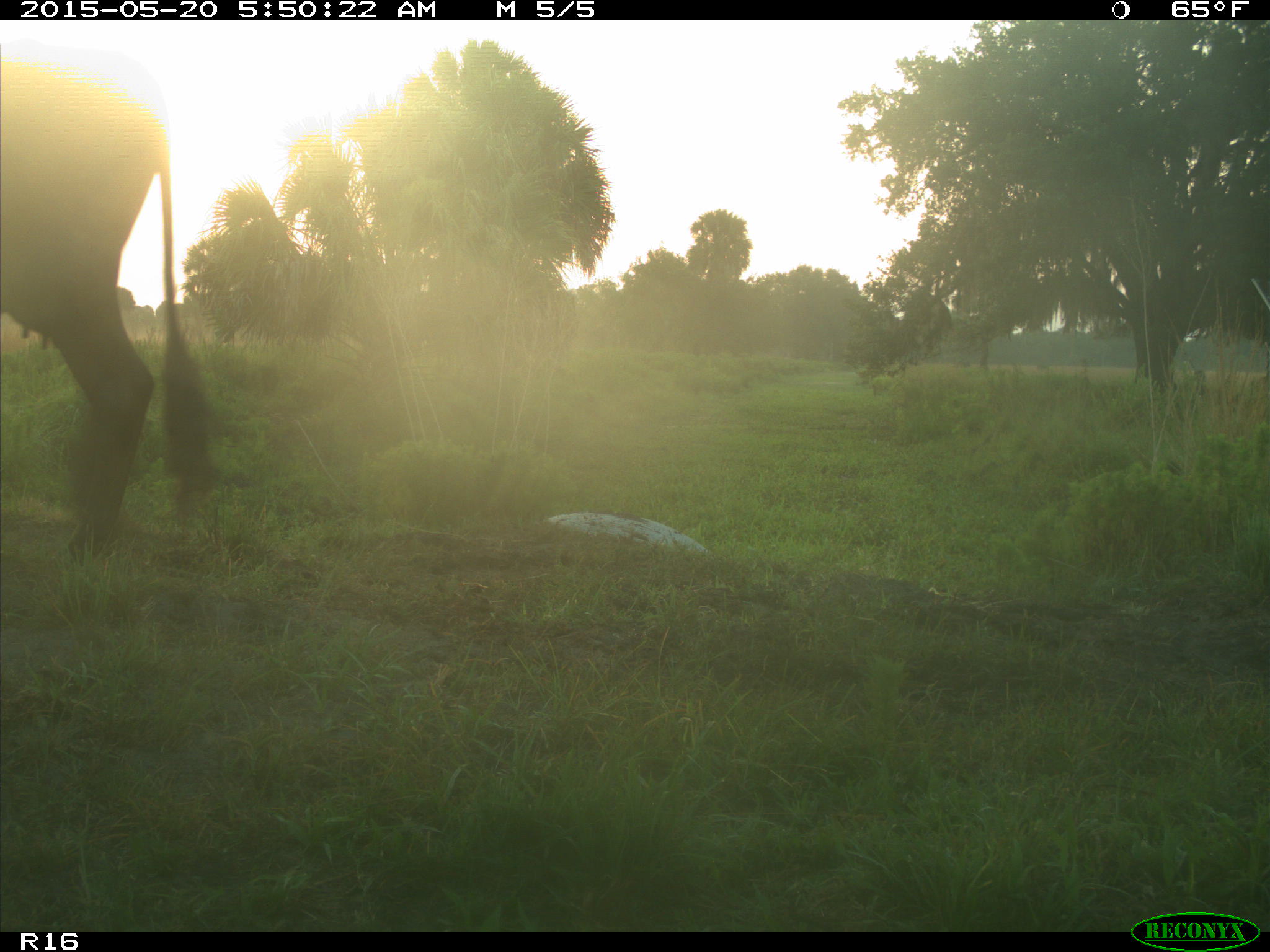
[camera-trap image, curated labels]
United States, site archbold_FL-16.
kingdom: Animalia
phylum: Chordata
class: Mammalia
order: Artiodactyla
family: Bovidae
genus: Bos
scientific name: Bos taurus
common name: domestic cow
Bos taurus (domestic cow).